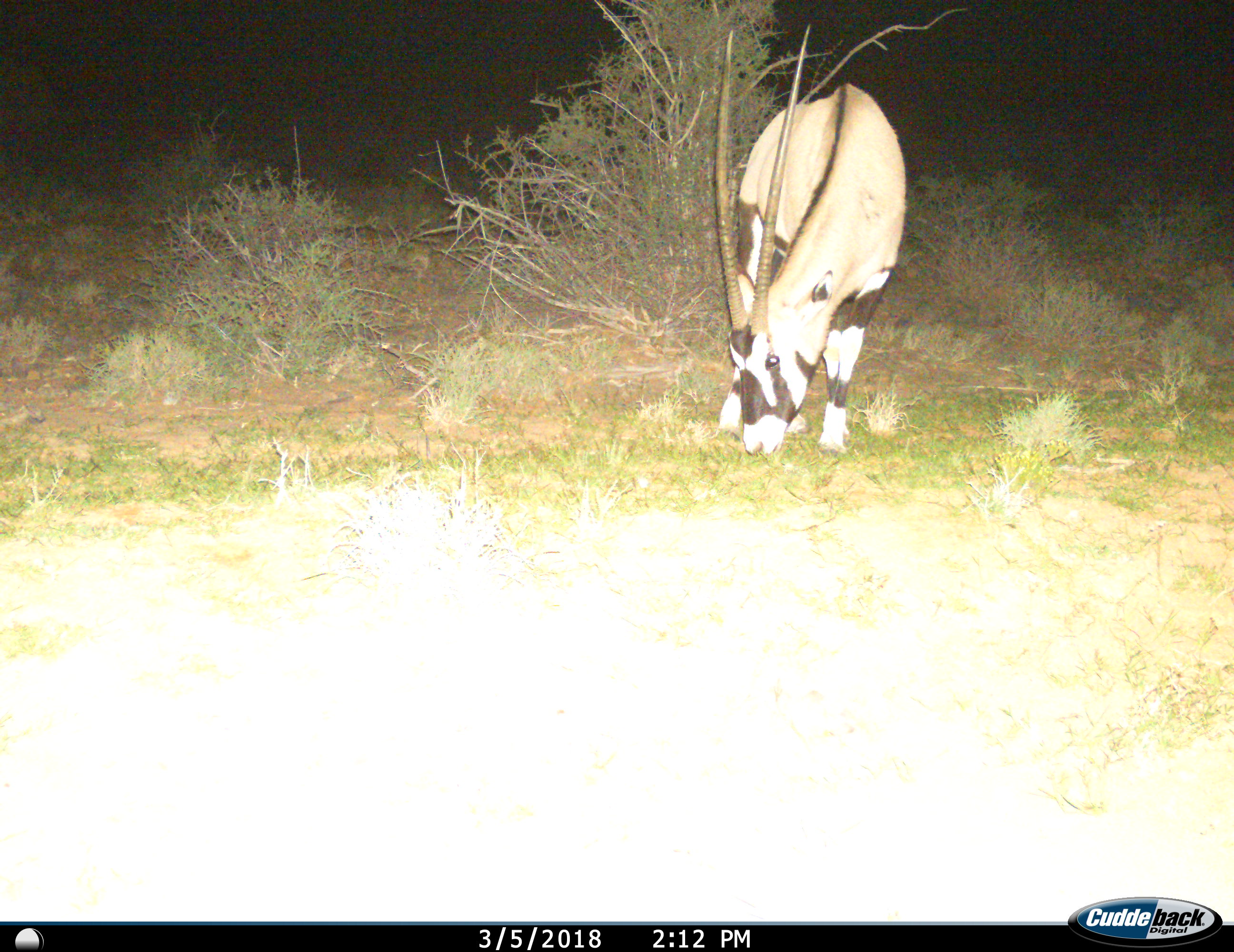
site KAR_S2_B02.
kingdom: Animalia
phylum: Chordata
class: Mammalia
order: Artiodactyla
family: Bovidae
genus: Oryx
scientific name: Oryx gazella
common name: gemsbok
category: oryx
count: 1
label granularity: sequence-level